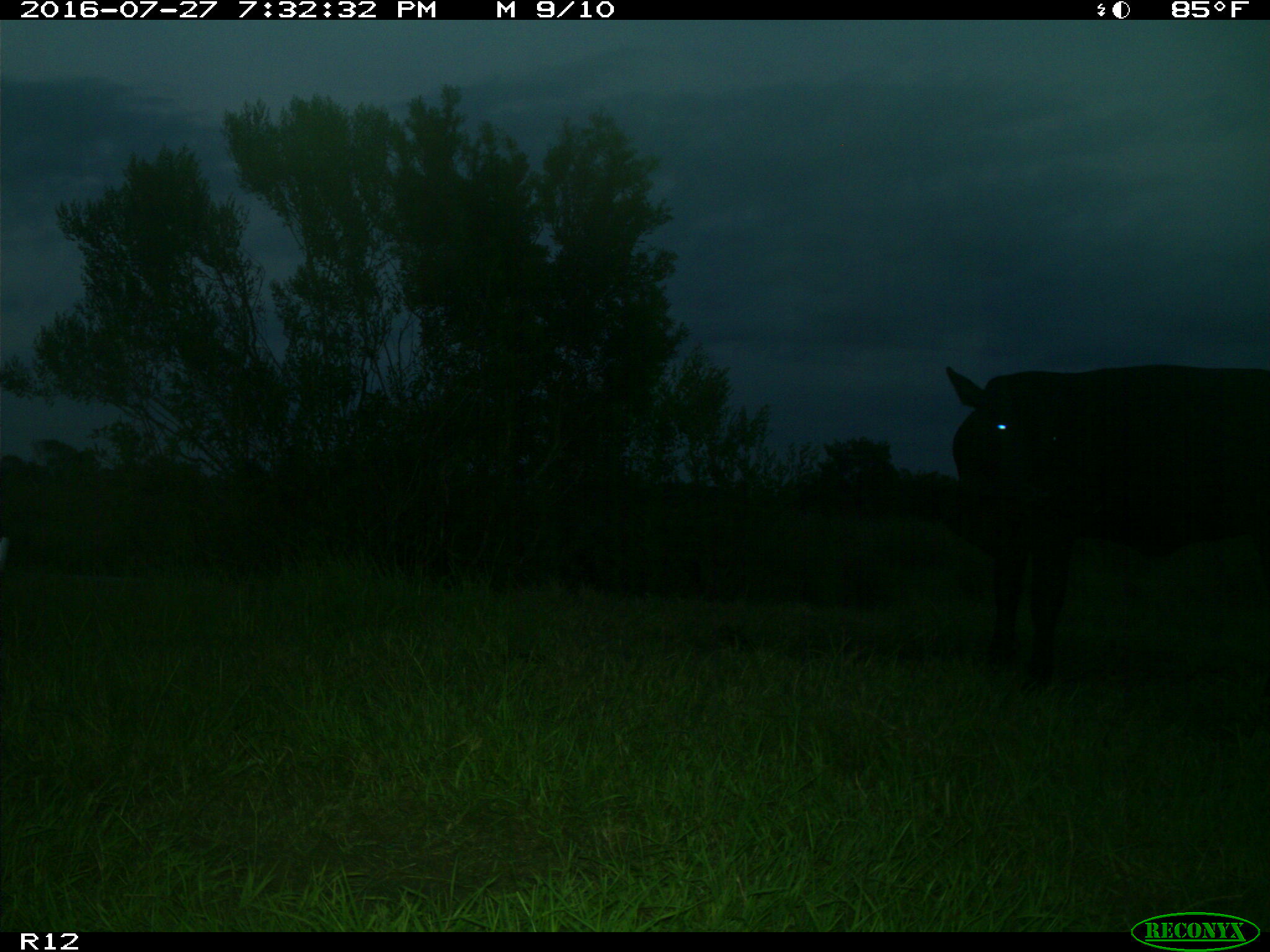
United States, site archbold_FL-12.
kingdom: Animalia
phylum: Chordata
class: Mammalia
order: Artiodactyla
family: Bovidae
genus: Bos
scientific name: Bos taurus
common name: domestic cow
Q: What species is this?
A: Bos taurus (domestic cow).